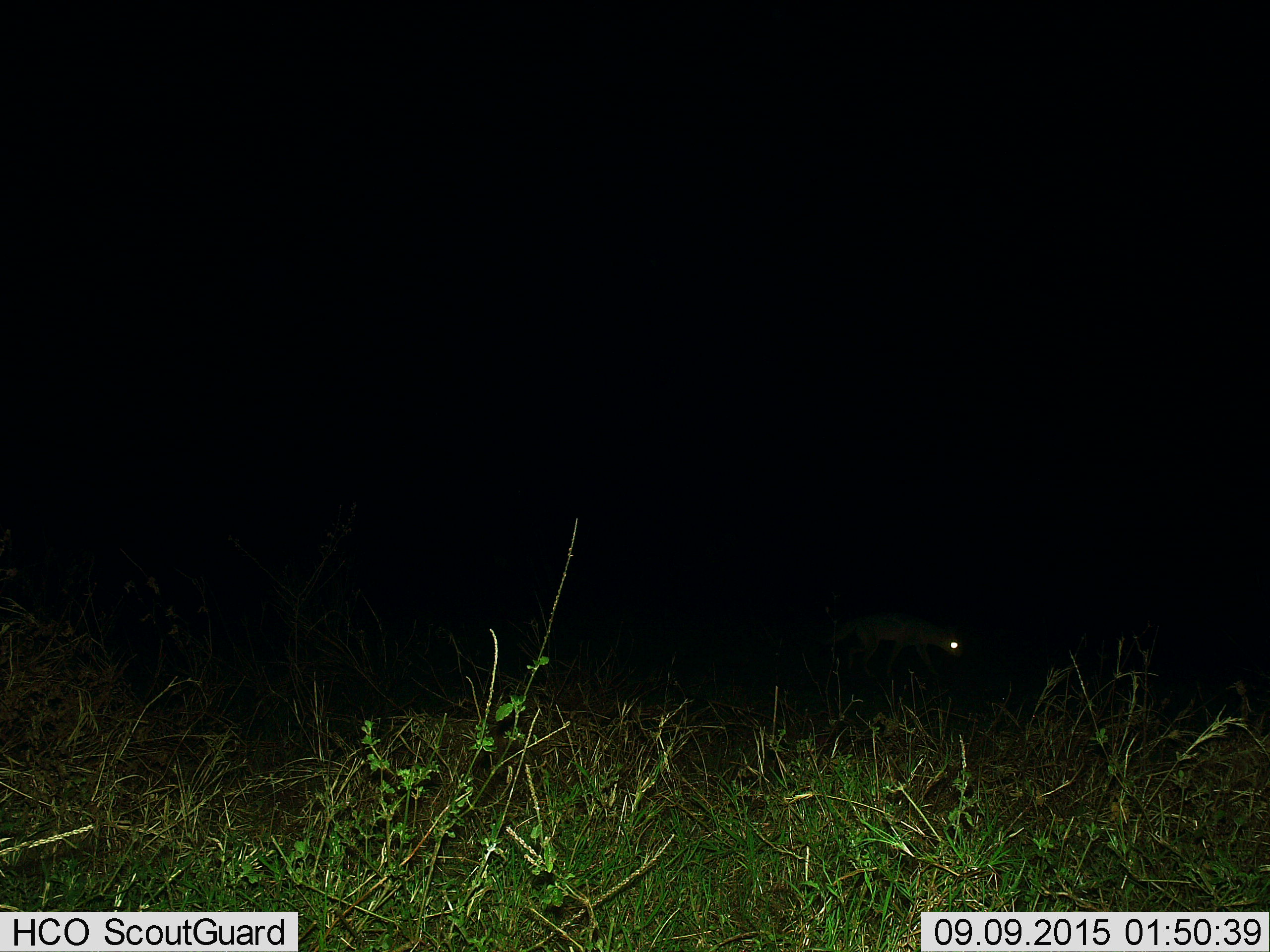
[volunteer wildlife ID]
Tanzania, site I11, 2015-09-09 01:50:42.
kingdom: Animalia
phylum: Chordata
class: Mammalia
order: Carnivora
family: Canidae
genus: Lupulella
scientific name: Lupulella mesomelas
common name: black-backed jackal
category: jackal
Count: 1.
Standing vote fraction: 0%.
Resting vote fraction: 0%.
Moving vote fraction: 100%.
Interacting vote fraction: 0%.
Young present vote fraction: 0%.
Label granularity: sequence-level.